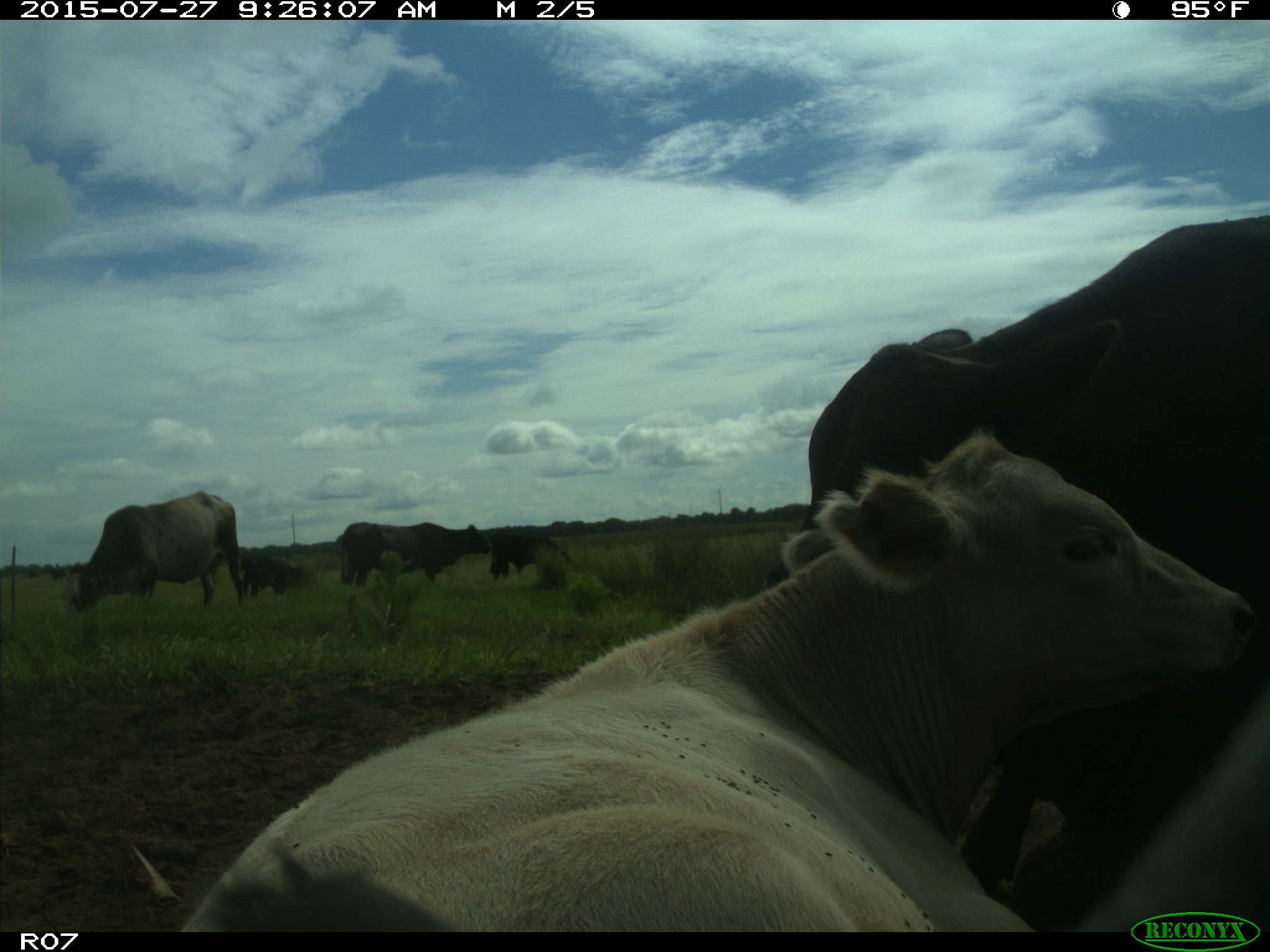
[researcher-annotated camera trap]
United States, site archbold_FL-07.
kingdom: Animalia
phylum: Chordata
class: Mammalia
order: Artiodactyla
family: Bovidae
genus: Bos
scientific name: Bos taurus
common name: domestic cow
Bos taurus (domestic cow).